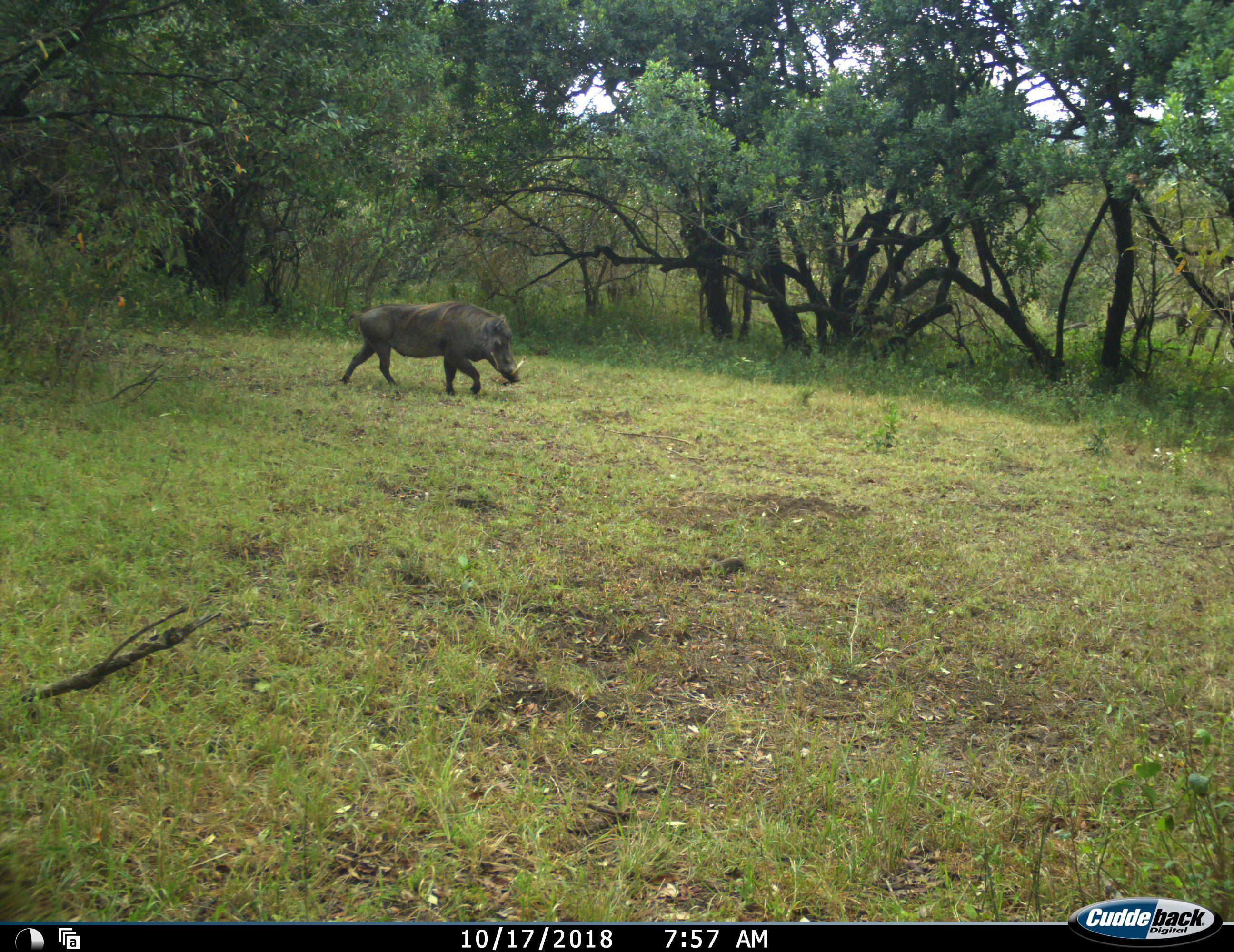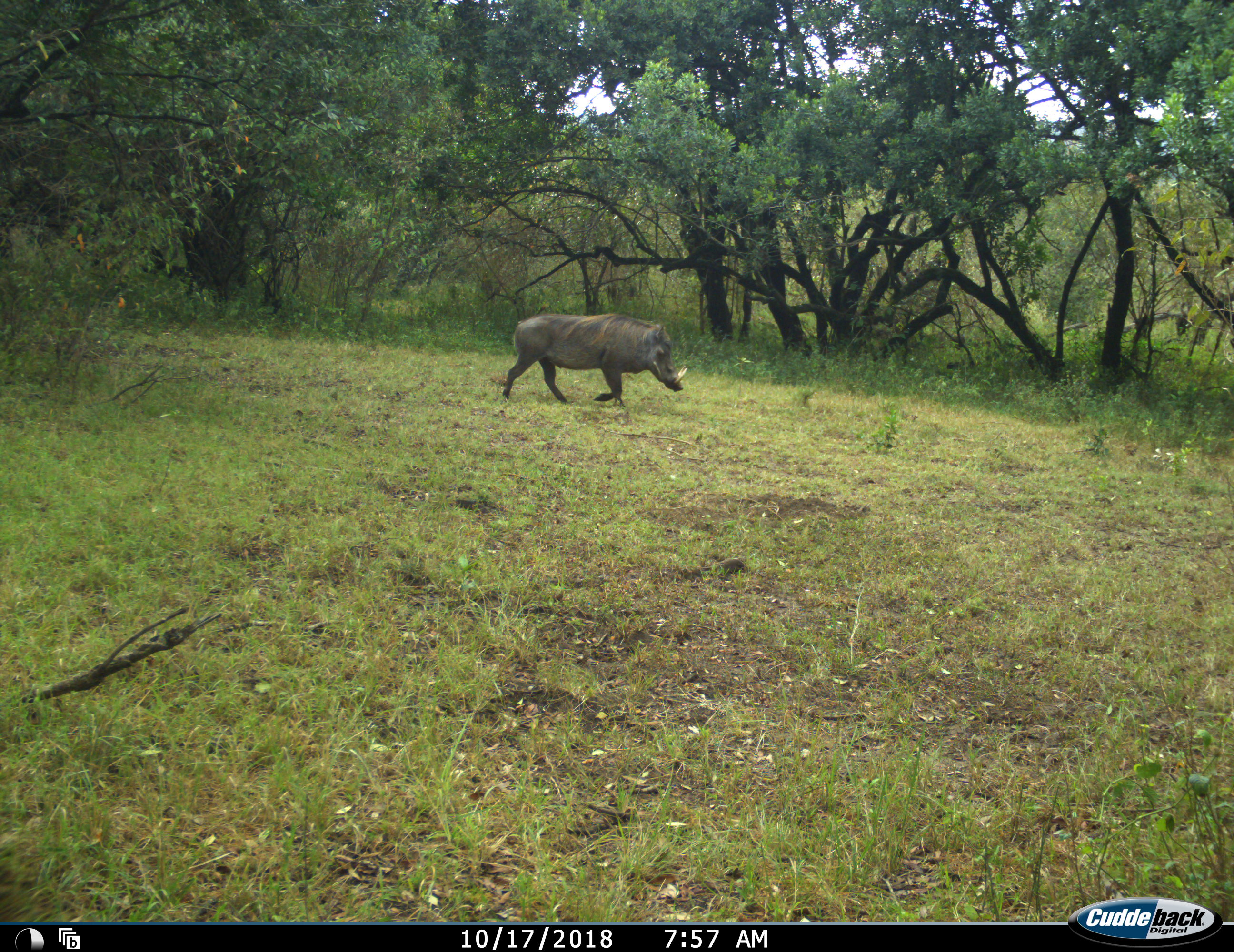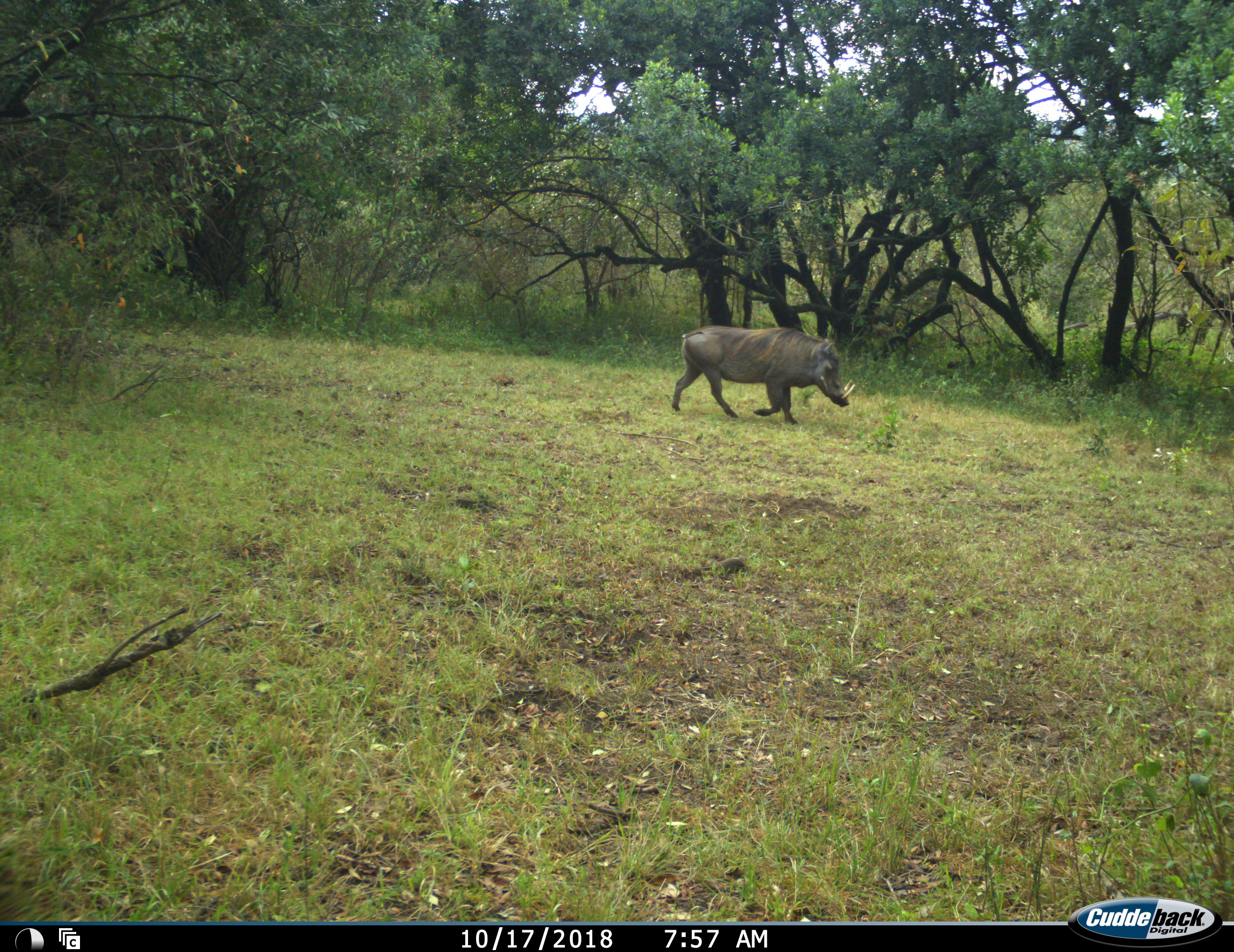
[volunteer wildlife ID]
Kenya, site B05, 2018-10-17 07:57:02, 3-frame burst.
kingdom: Animalia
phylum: Chordata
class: Mammalia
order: Artiodactyla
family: Suidae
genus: Phacochoerus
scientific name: Phacochoerus africanus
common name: warthog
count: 1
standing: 0%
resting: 0%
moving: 100%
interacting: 0%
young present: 0%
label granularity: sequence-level